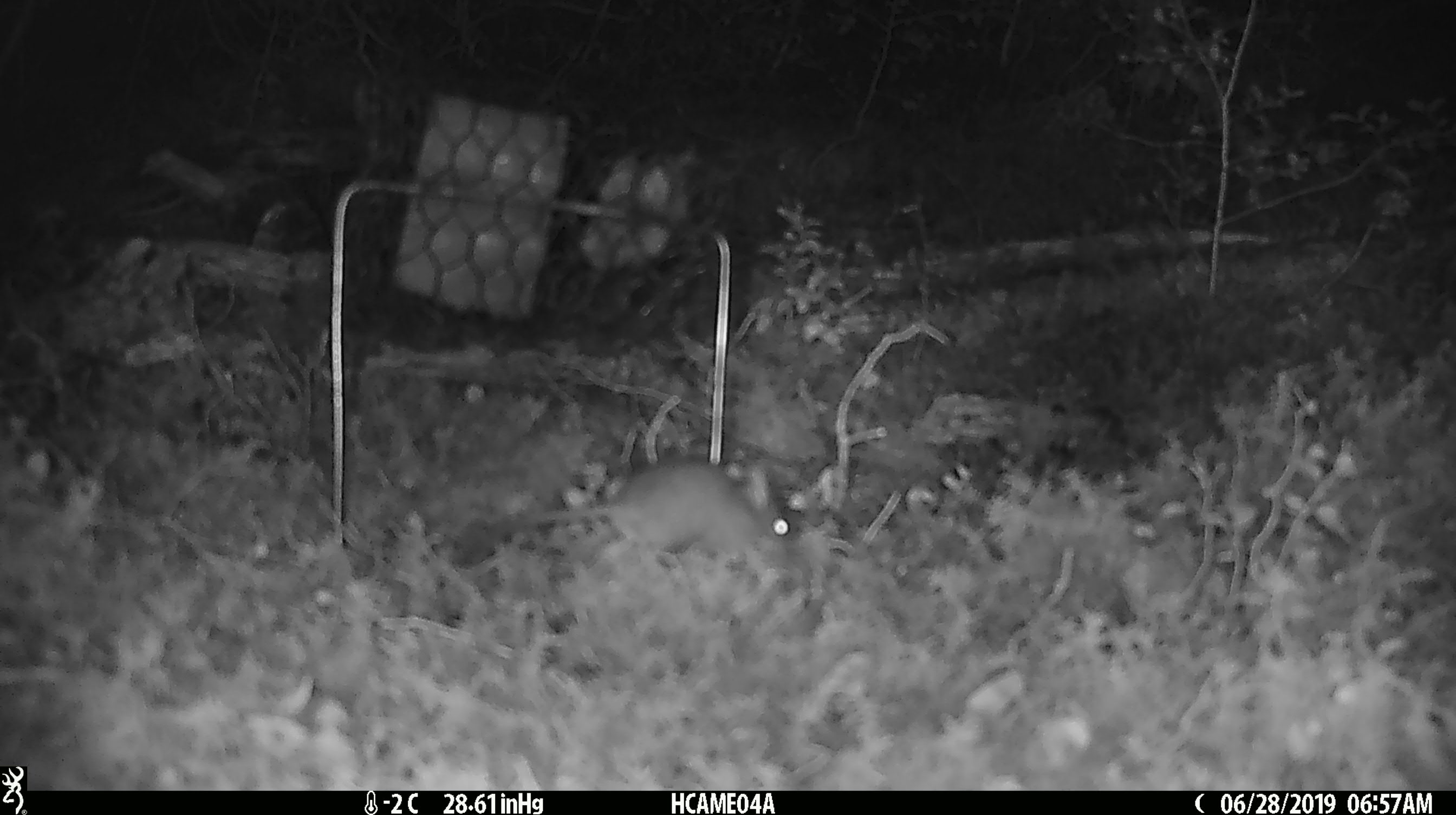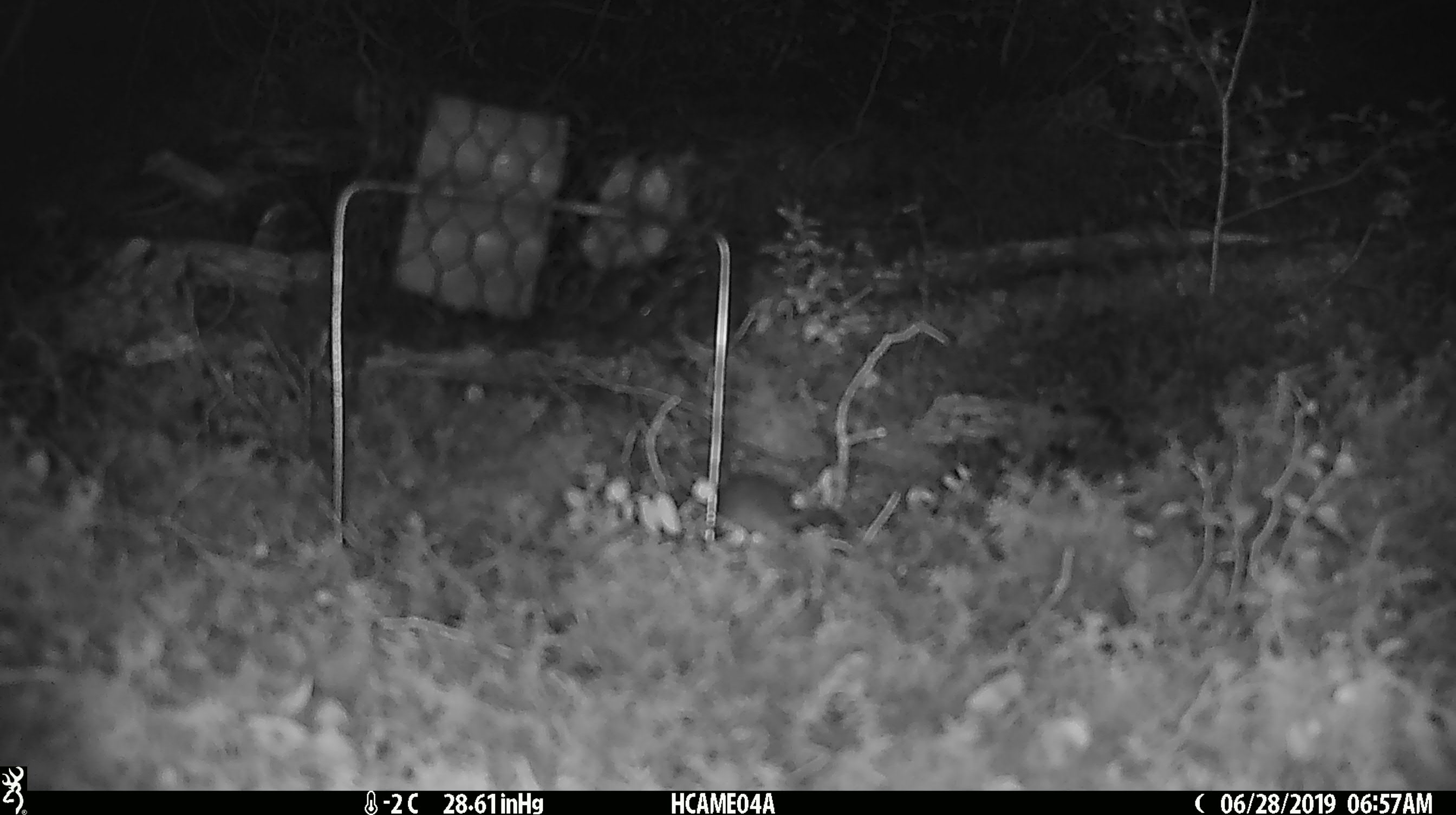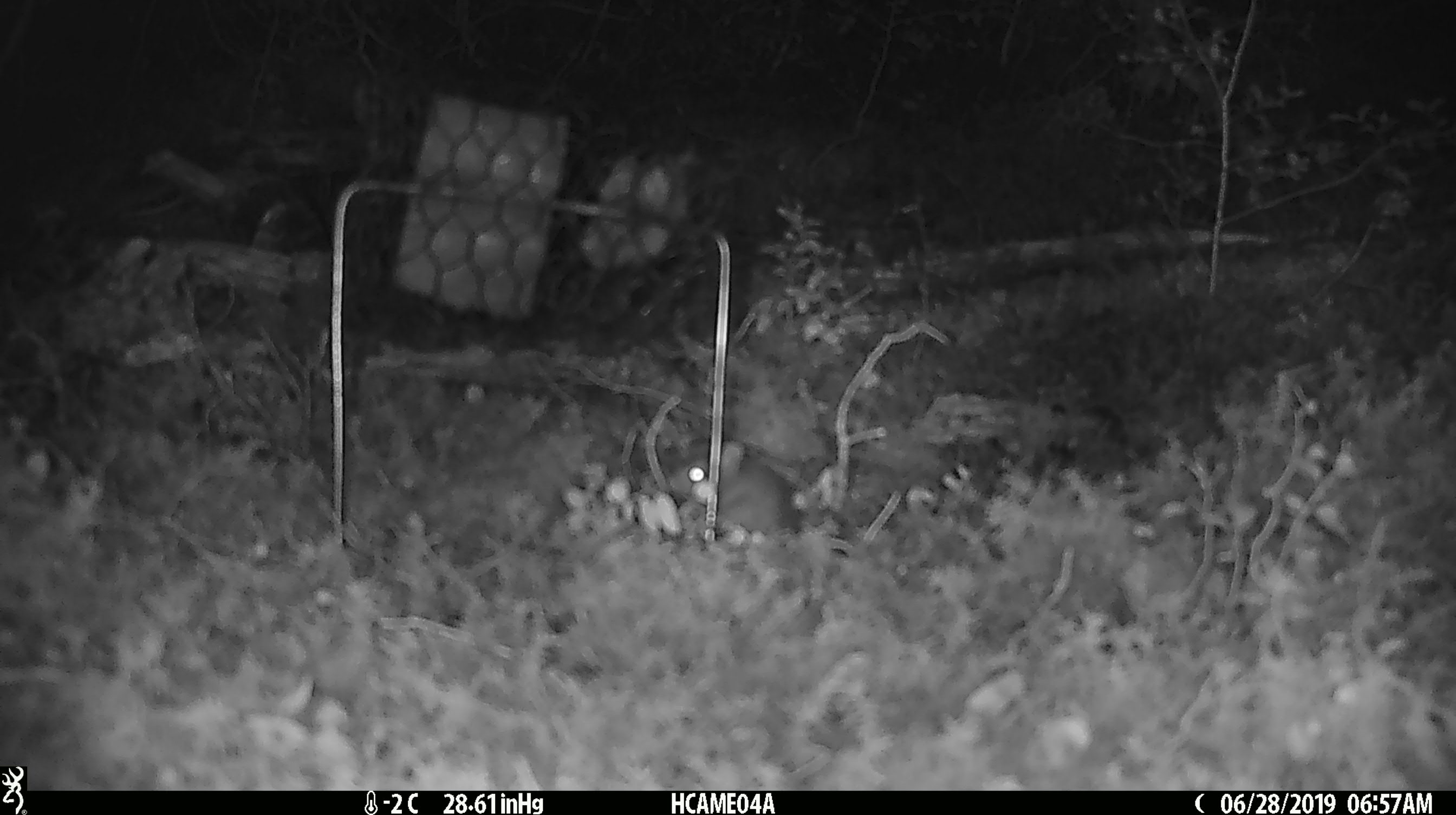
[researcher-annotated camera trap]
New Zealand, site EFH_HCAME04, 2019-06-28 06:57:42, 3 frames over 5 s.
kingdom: Animalia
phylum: Chordata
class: Mammalia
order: Rodentia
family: Muridae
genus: Mus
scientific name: Mus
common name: mouse